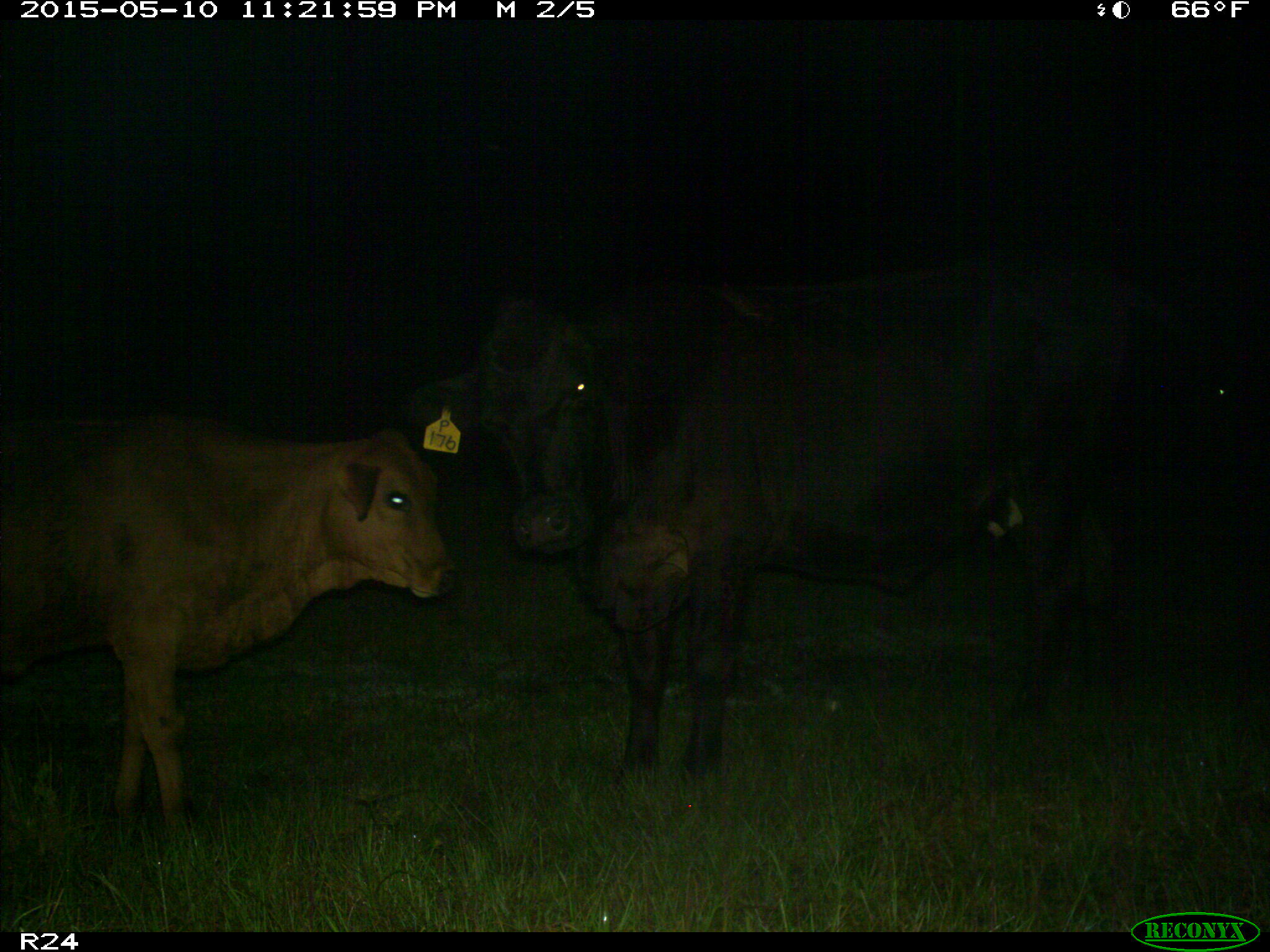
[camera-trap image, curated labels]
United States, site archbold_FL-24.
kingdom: Animalia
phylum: Chordata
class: Mammalia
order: Artiodactyla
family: Bovidae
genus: Bos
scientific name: Bos taurus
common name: domestic cow